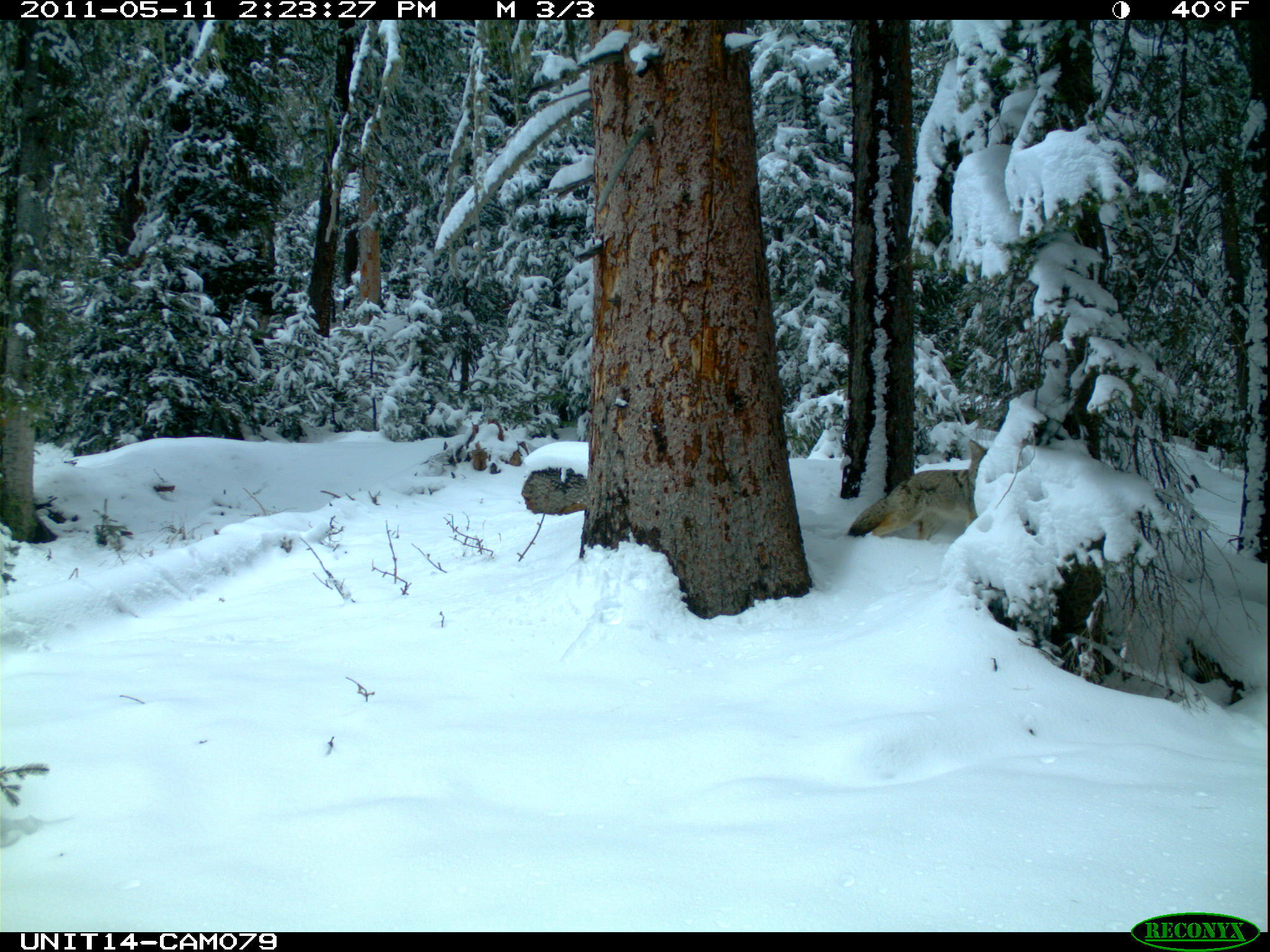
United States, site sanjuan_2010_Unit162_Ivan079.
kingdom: Animalia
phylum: Chordata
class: Mammalia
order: Carnivora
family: Canidae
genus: Canis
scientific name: Canis latrans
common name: coyote